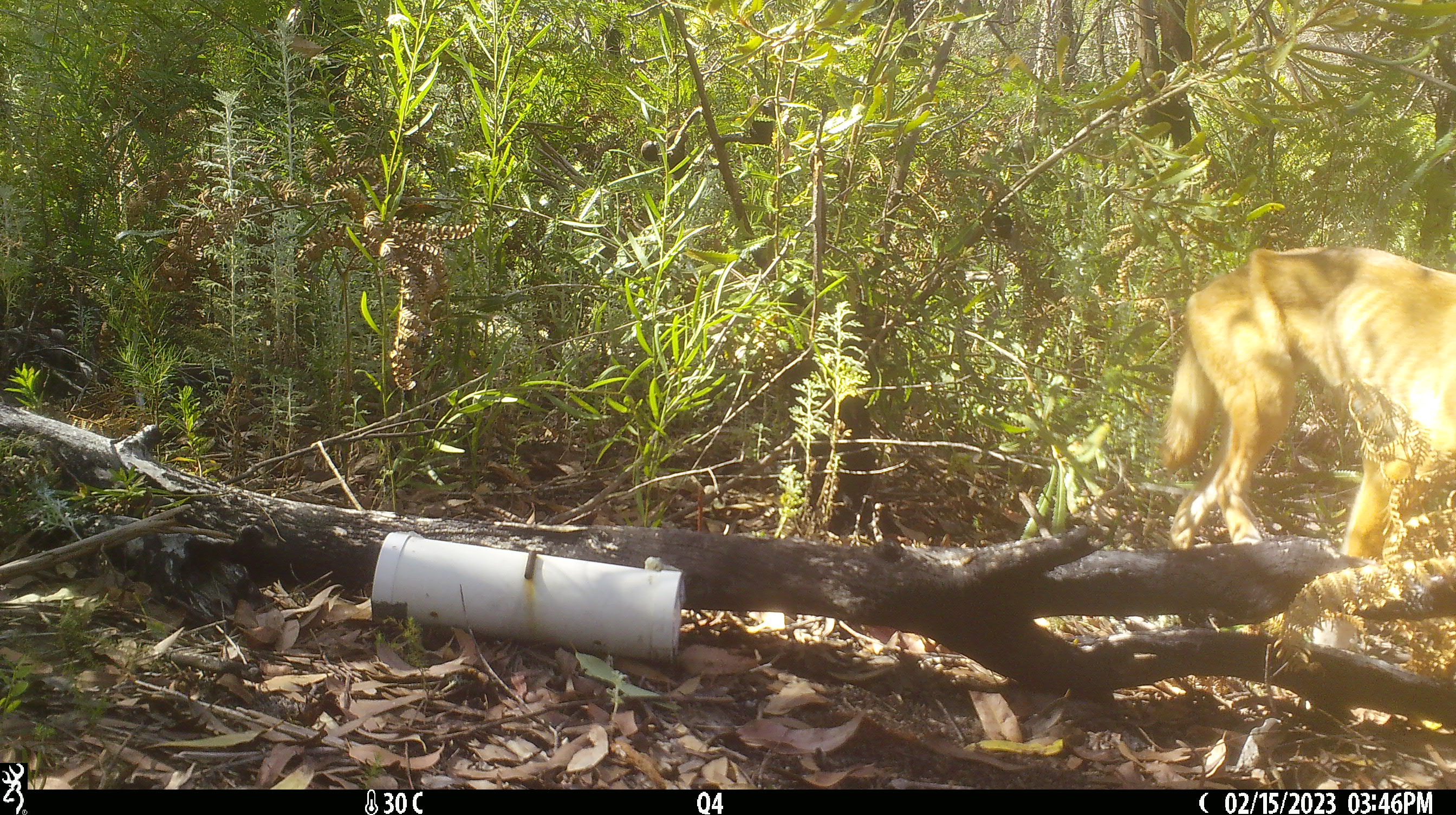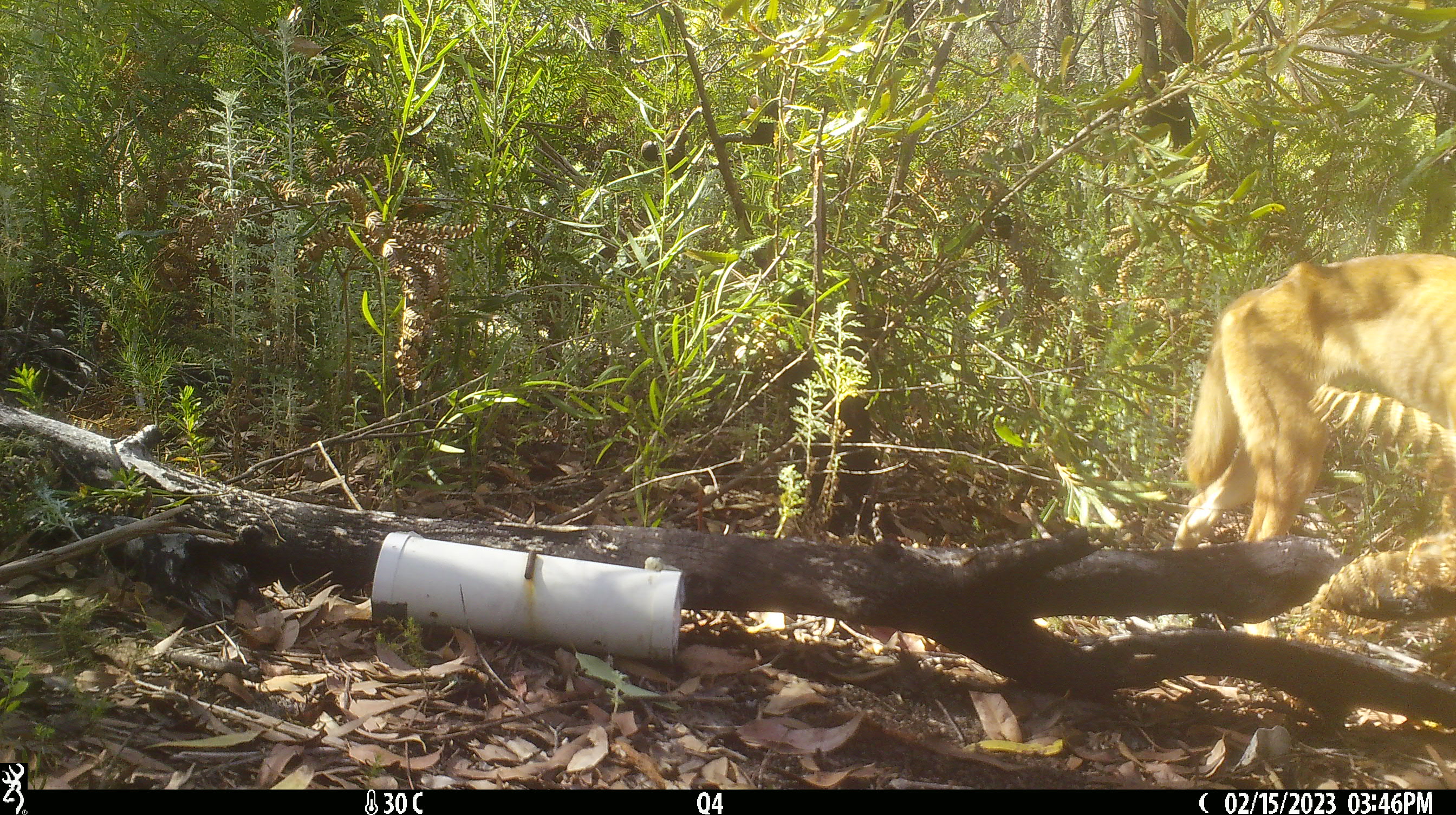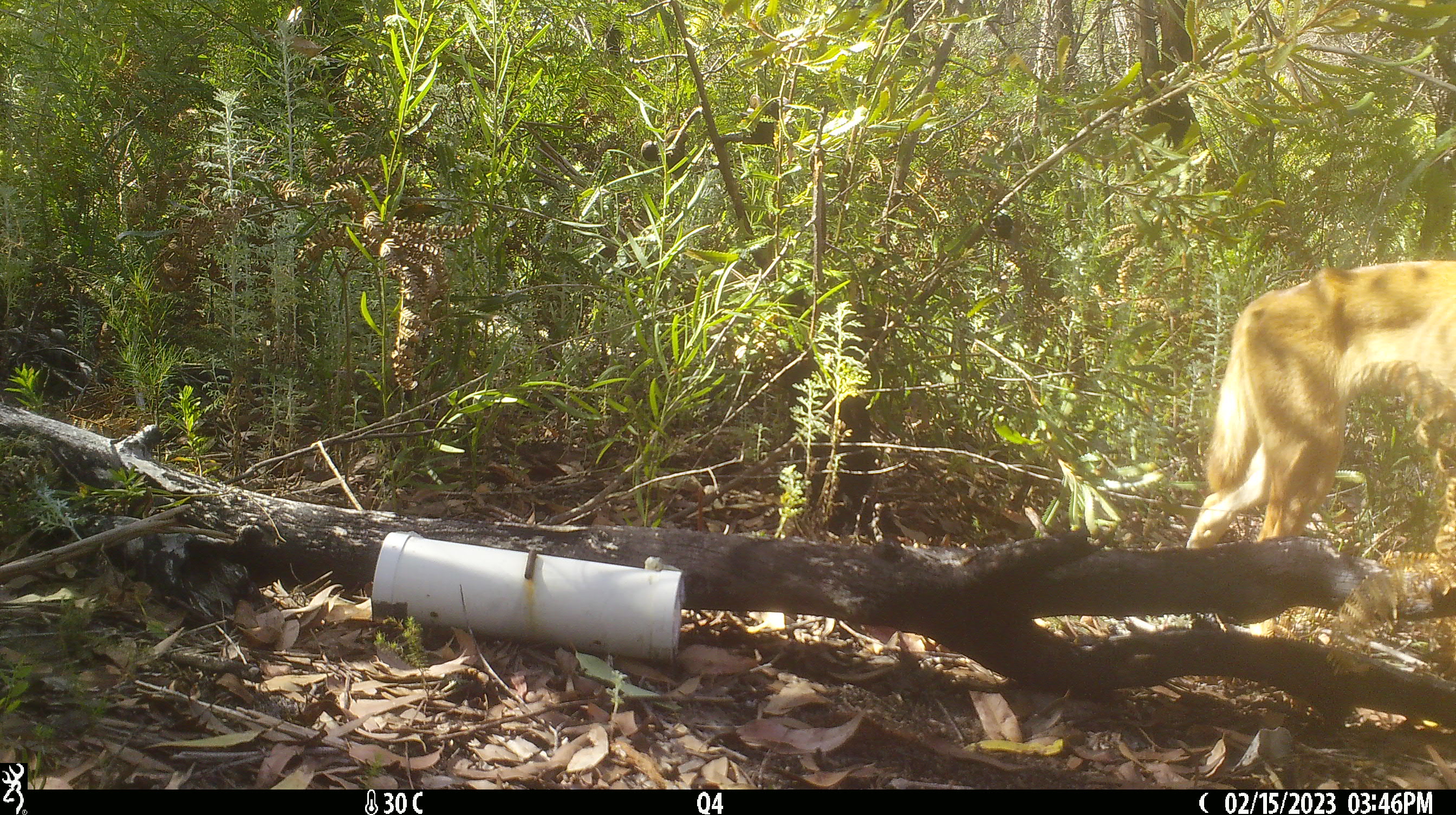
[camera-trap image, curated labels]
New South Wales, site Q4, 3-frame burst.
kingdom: Animalia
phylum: Chordata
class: Mammalia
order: Carnivora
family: Canidae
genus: Canis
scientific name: Canis familiaris dingo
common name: dingo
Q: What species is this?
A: Dingo (Canis familiaris dingo).